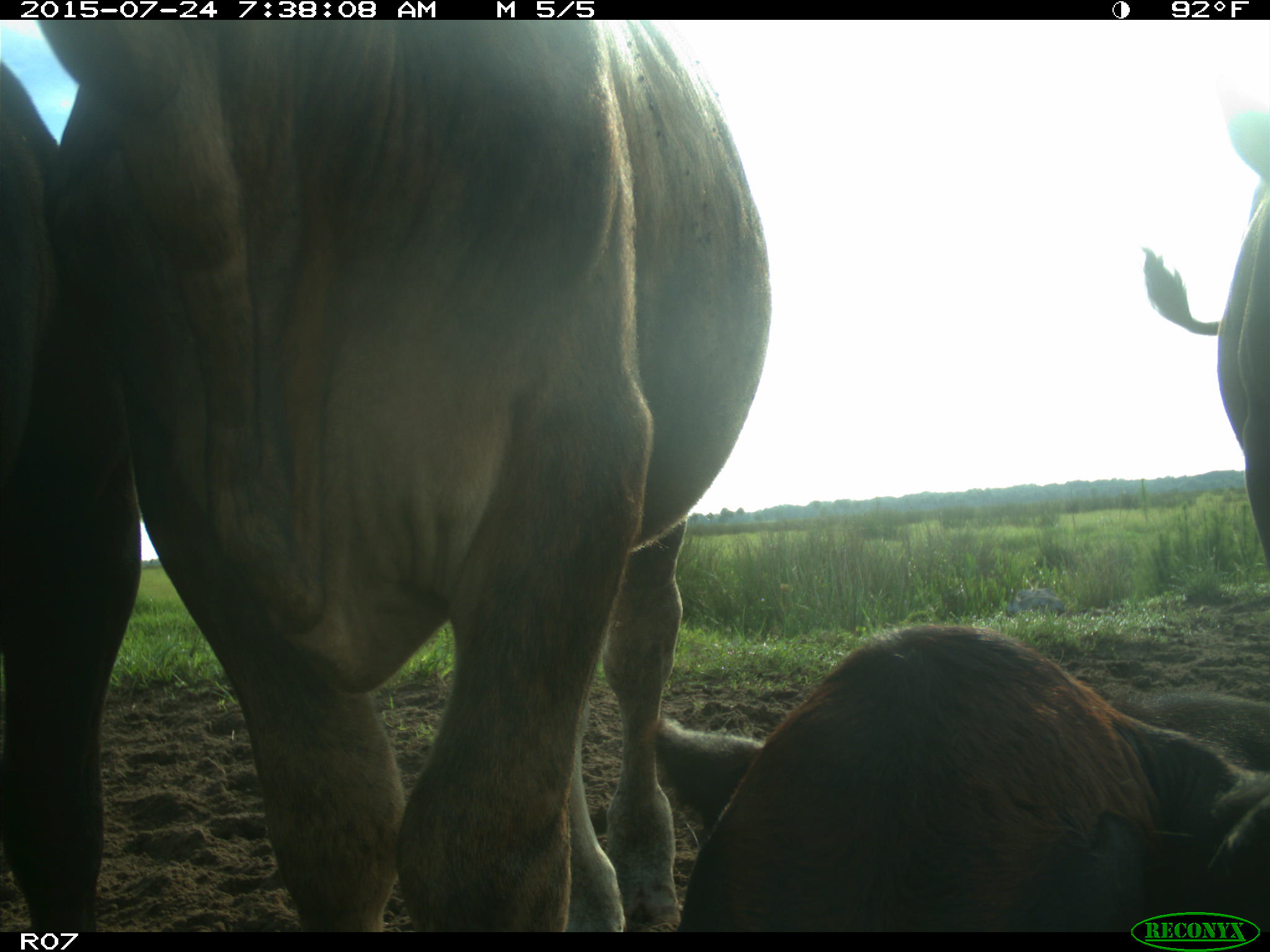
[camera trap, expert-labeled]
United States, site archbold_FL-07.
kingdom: Animalia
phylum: Chordata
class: Mammalia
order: Artiodactyla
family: Bovidae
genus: Bos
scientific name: Bos taurus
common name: domestic cow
Bos taurus (domestic cow).